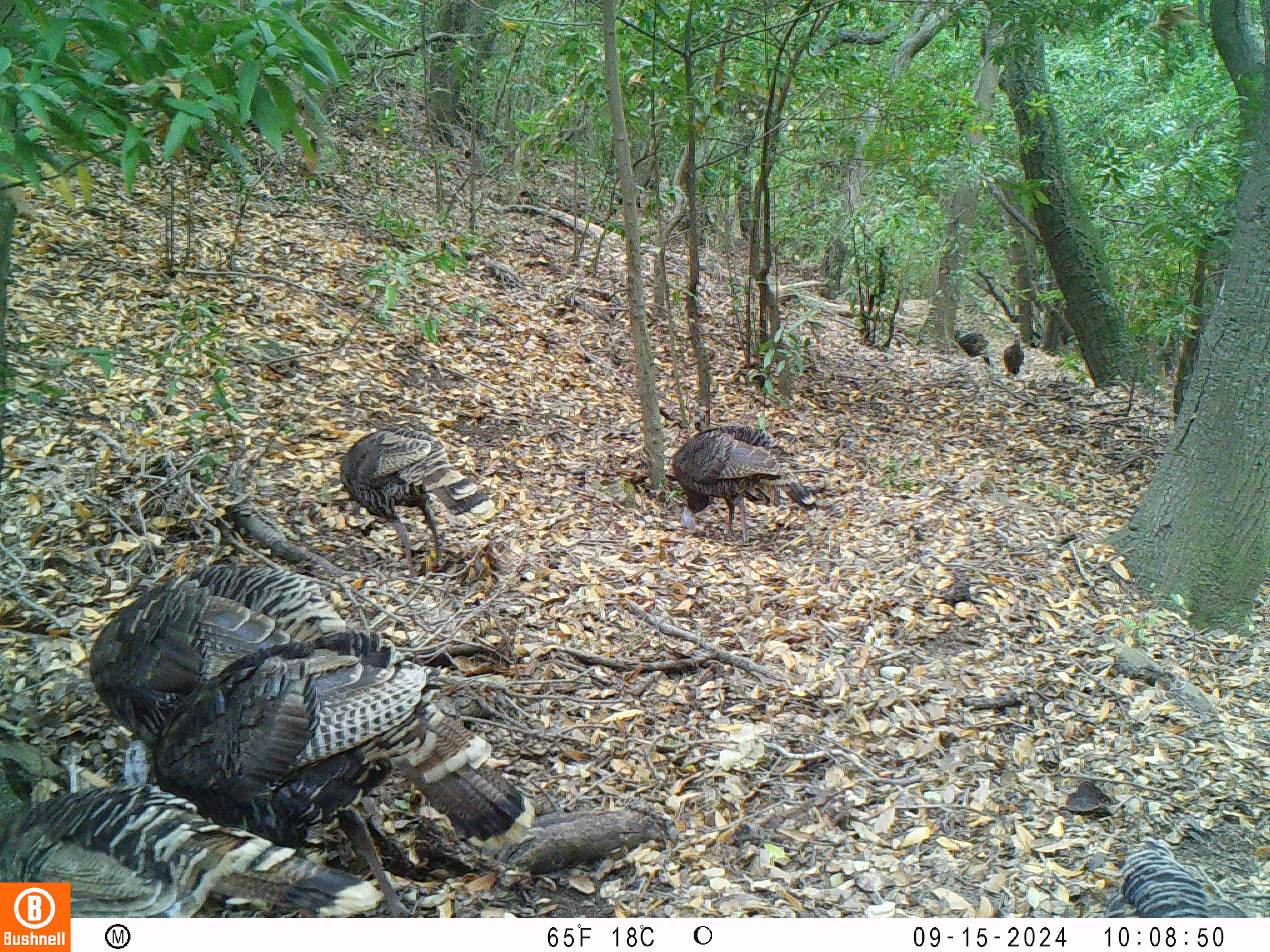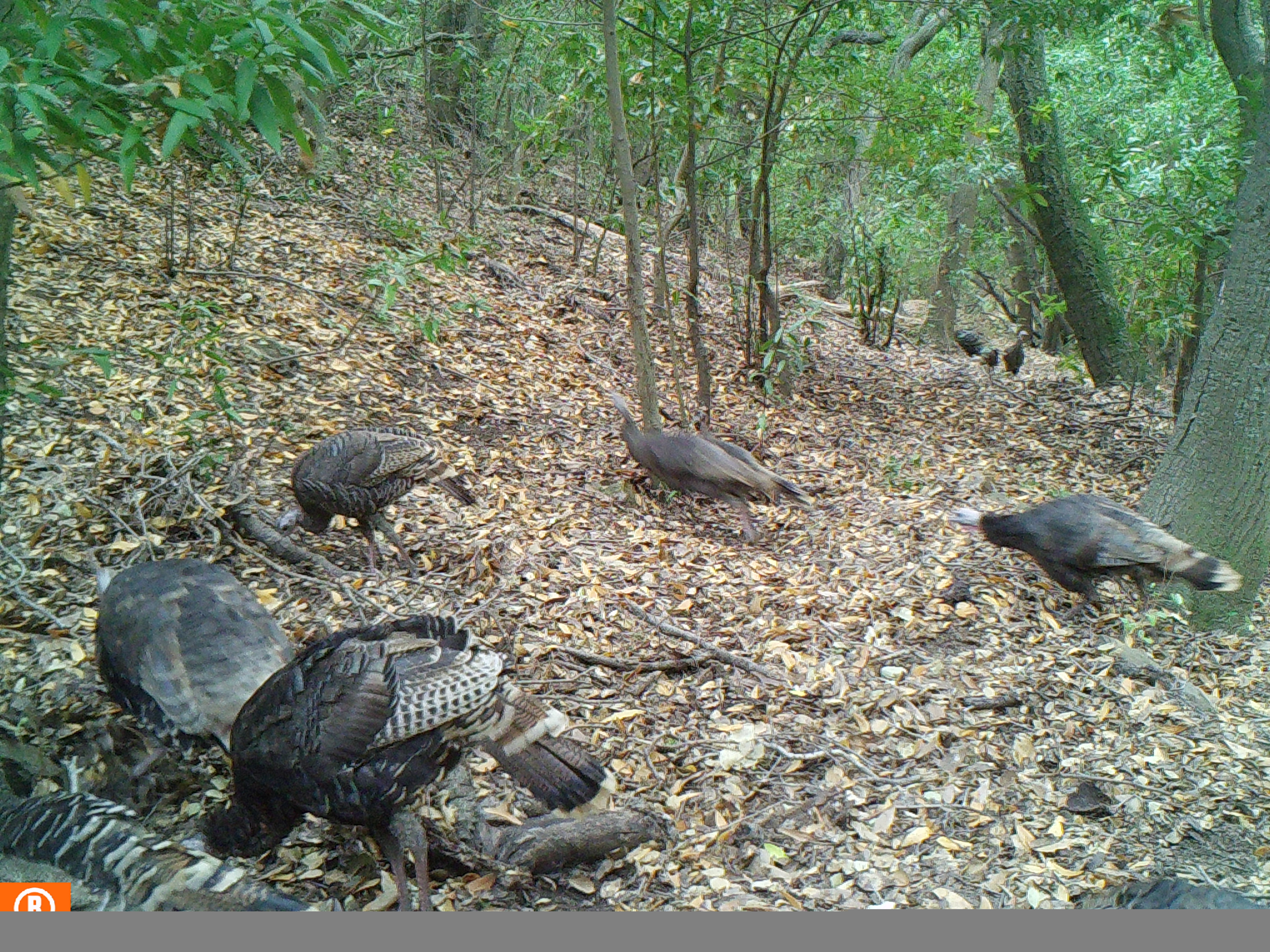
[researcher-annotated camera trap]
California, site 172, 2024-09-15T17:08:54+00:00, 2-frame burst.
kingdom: Animalia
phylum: Chordata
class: Aves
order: Galliformes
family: Phasianidae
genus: Meleagris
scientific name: Meleagris gallopavo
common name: turkey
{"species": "turkey (Meleagris gallopavo)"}